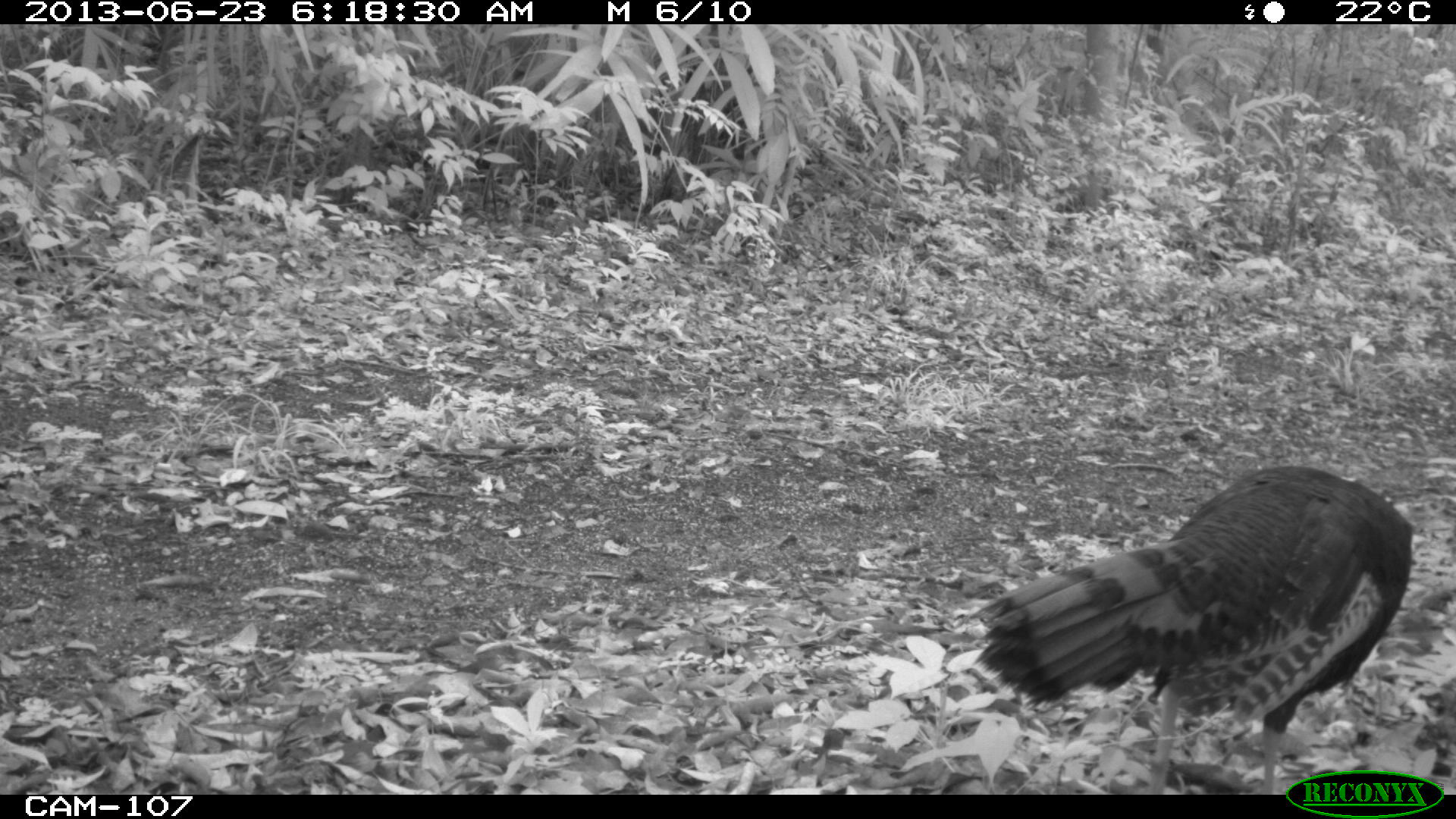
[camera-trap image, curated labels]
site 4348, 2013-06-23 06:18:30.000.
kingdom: Animalia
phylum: Chordata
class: Aves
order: Galliformes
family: Phasianidae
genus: Meleagris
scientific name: Meleagris ocellata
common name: ocellated turkey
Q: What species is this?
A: Meleagris ocellata (ocellated turkey).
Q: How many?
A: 2.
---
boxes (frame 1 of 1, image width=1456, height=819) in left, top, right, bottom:
meleagris ocellata: 973, 463, 1414, 790